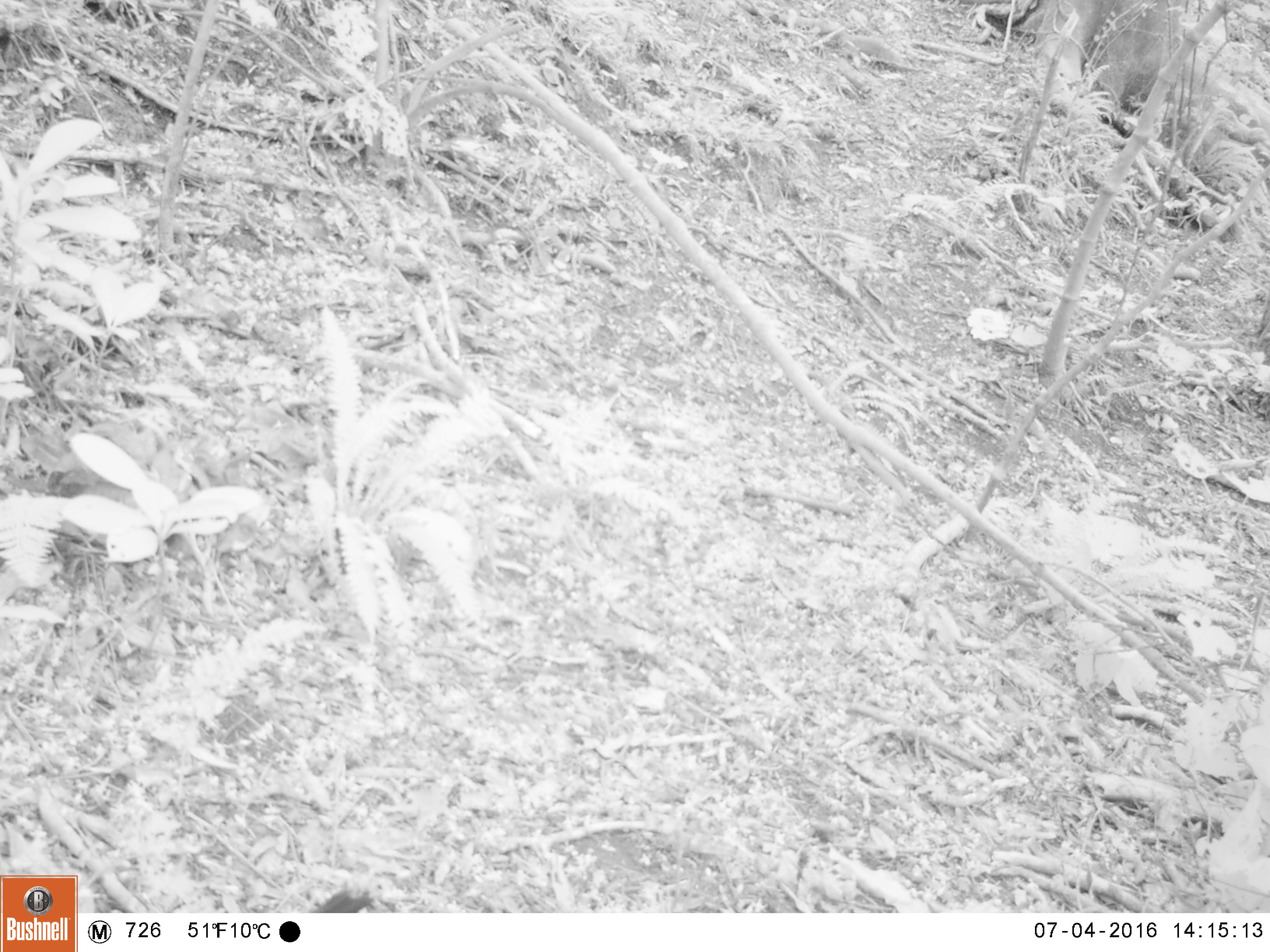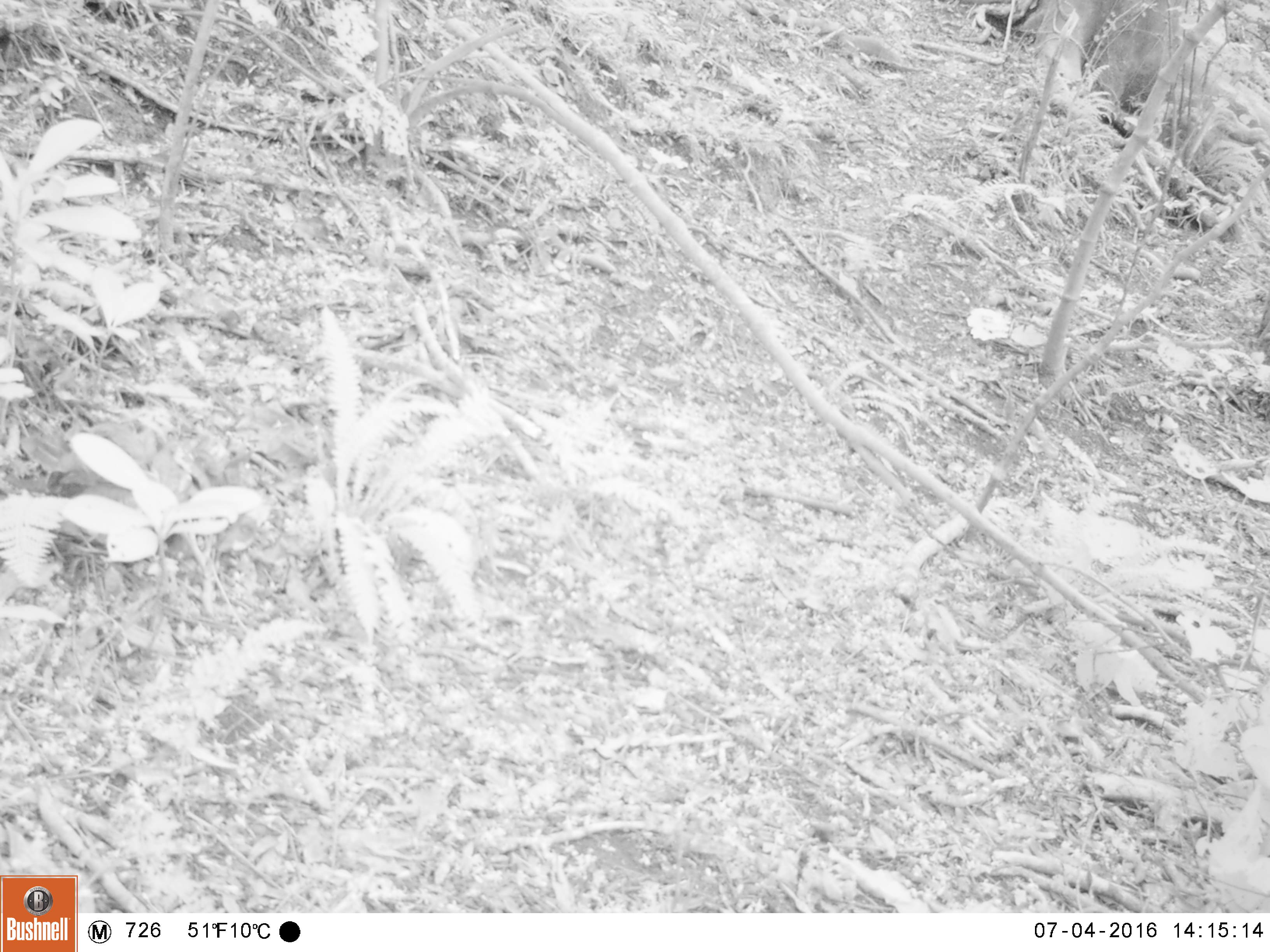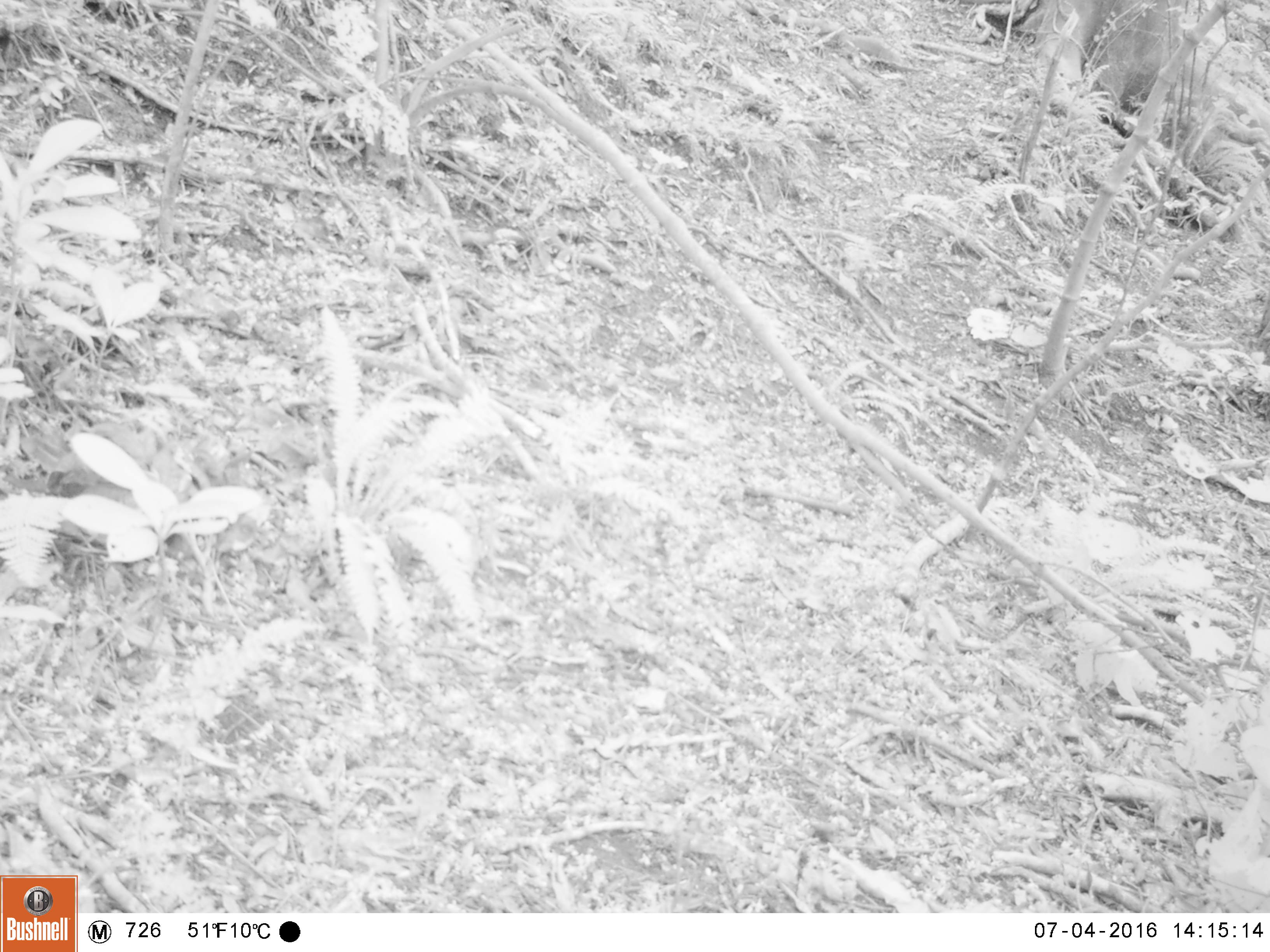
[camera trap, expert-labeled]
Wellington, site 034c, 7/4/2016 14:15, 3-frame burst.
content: unidentified animal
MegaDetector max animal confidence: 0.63